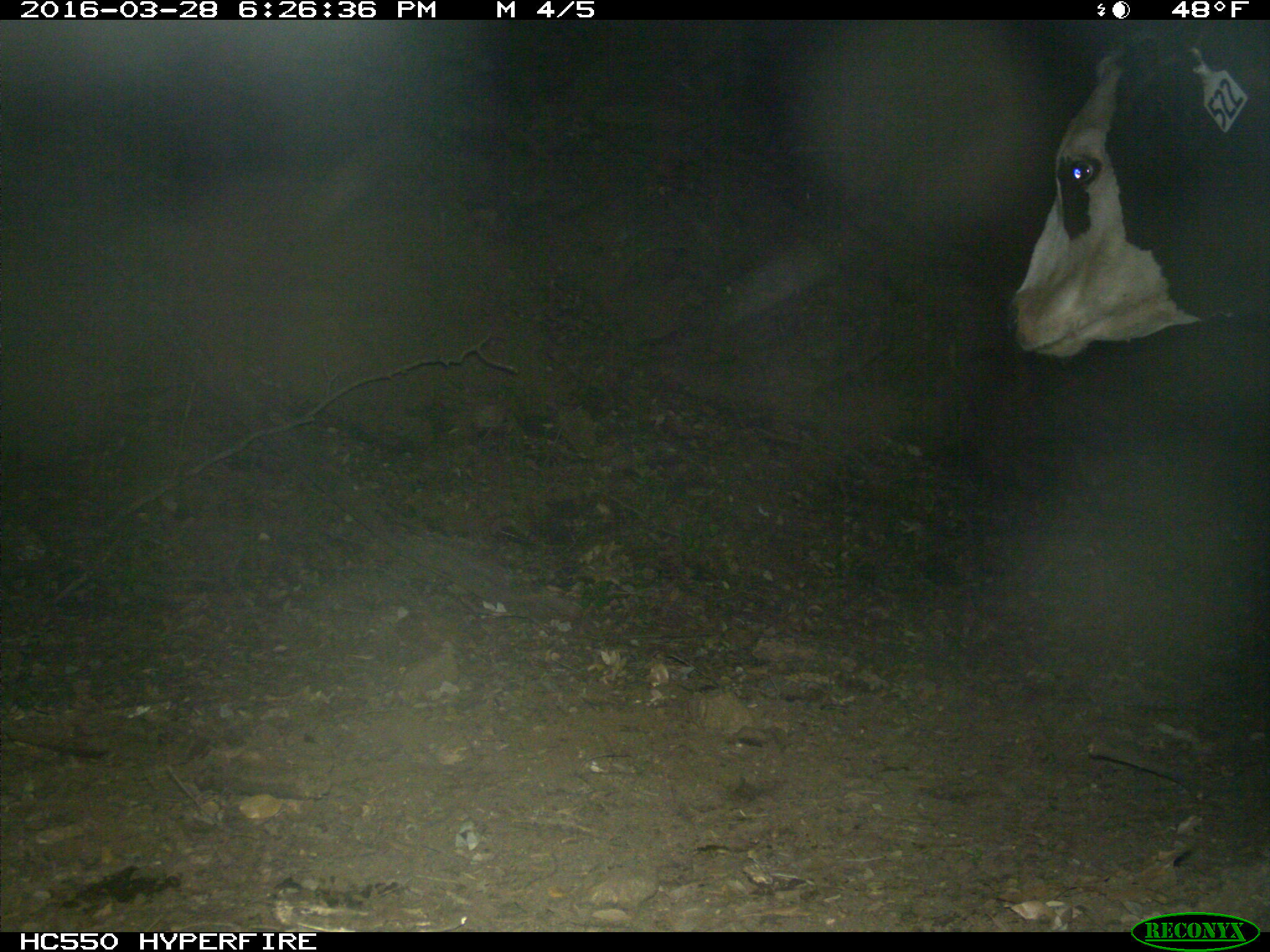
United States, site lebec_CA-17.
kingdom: Animalia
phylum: Chordata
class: Mammalia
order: Artiodactyla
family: Bovidae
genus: Bos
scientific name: Bos taurus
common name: domestic cow